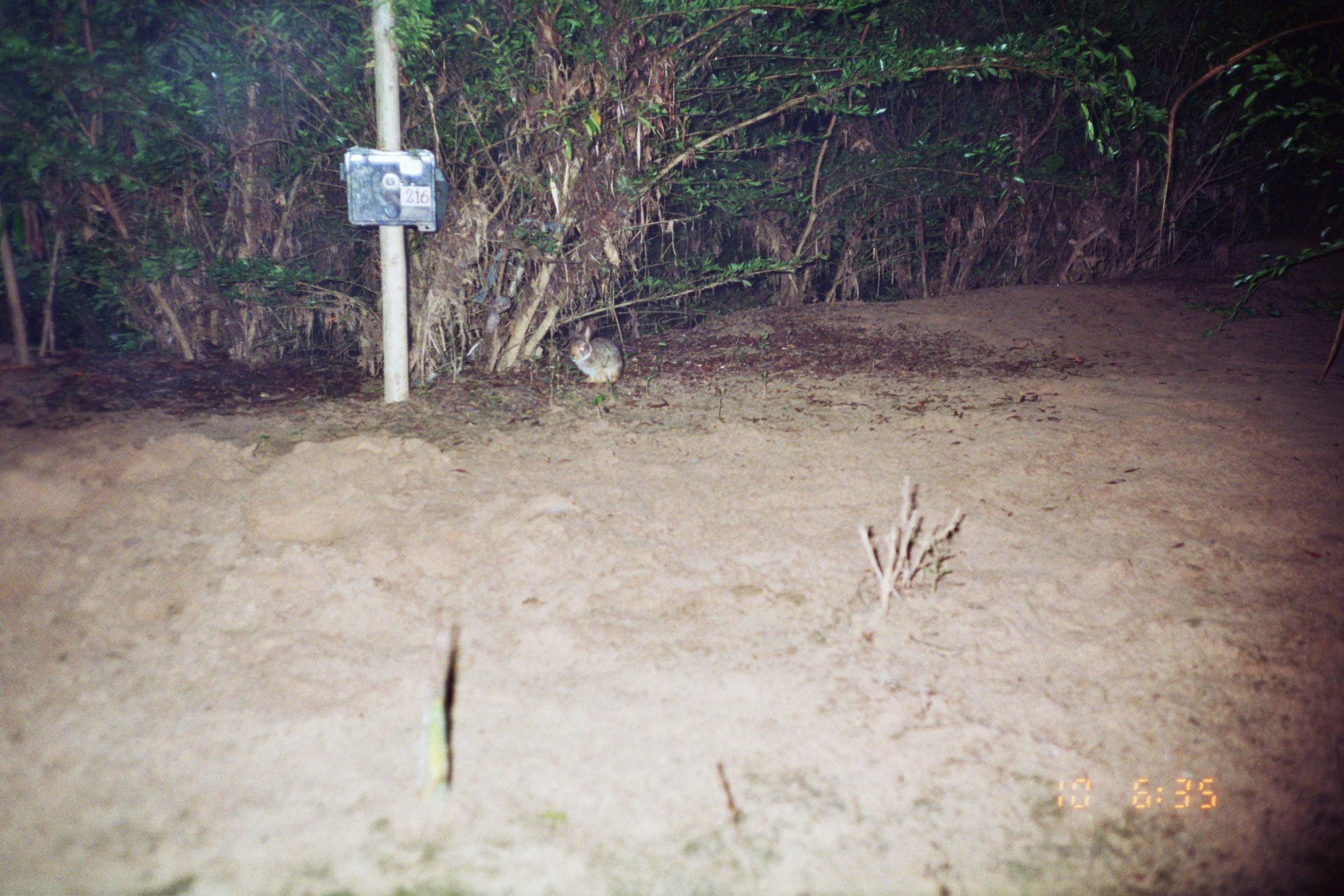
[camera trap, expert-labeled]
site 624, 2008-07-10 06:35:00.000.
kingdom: Animalia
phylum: Chordata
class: Mammalia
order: Lagomorpha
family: Leporidae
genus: Sylvilagus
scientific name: Sylvilagus brasiliensis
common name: tapeti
Sylvilagus brasiliensis (tapeti).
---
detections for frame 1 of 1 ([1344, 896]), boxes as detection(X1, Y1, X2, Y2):
sylvilagus brasiliensis: detection(563, 323, 624, 386)